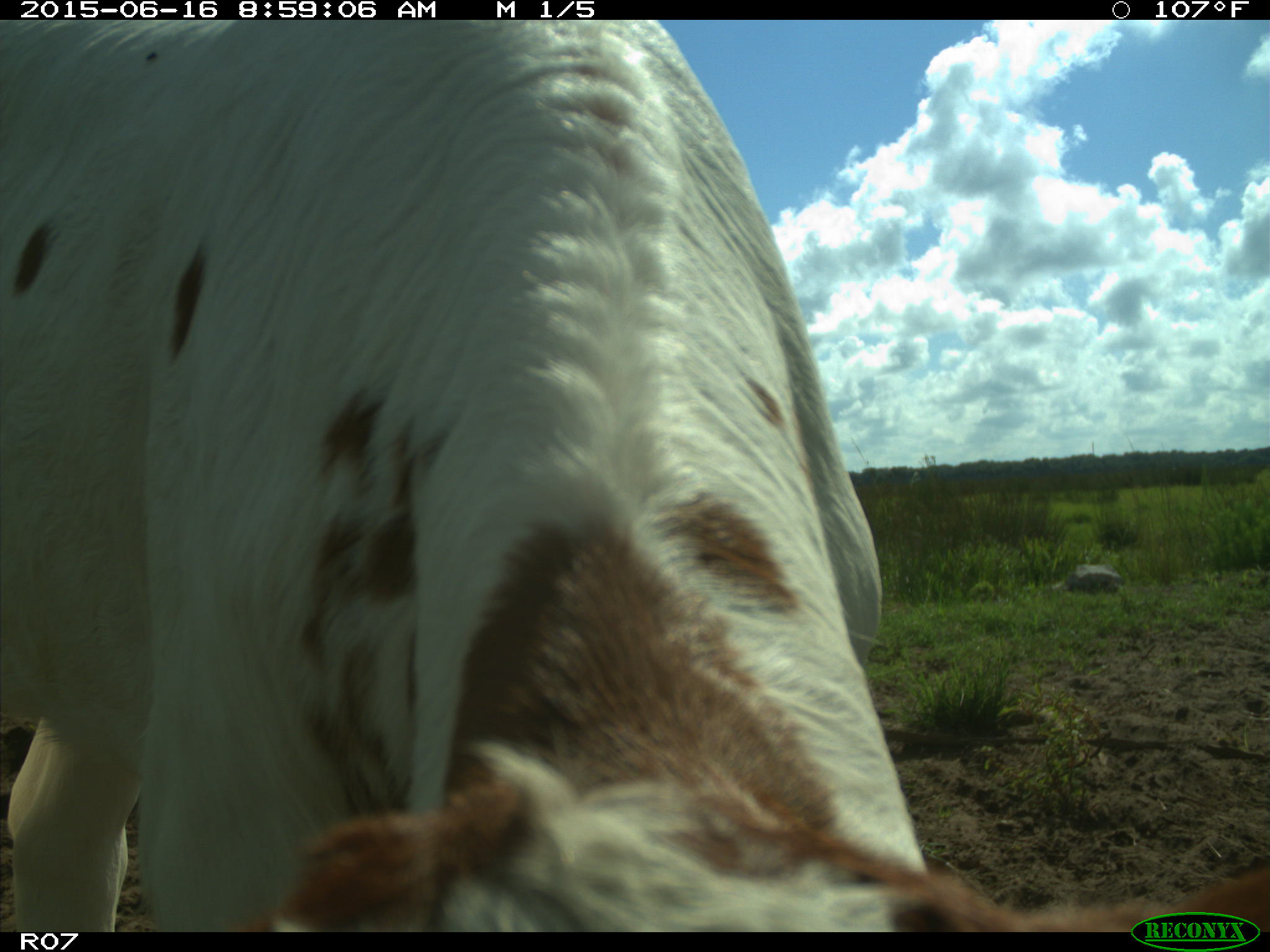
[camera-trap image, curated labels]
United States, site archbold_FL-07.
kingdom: Animalia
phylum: Chordata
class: Mammalia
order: Artiodactyla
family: Bovidae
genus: Bos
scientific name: Bos taurus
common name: domestic cow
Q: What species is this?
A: Bos taurus (domestic cow).